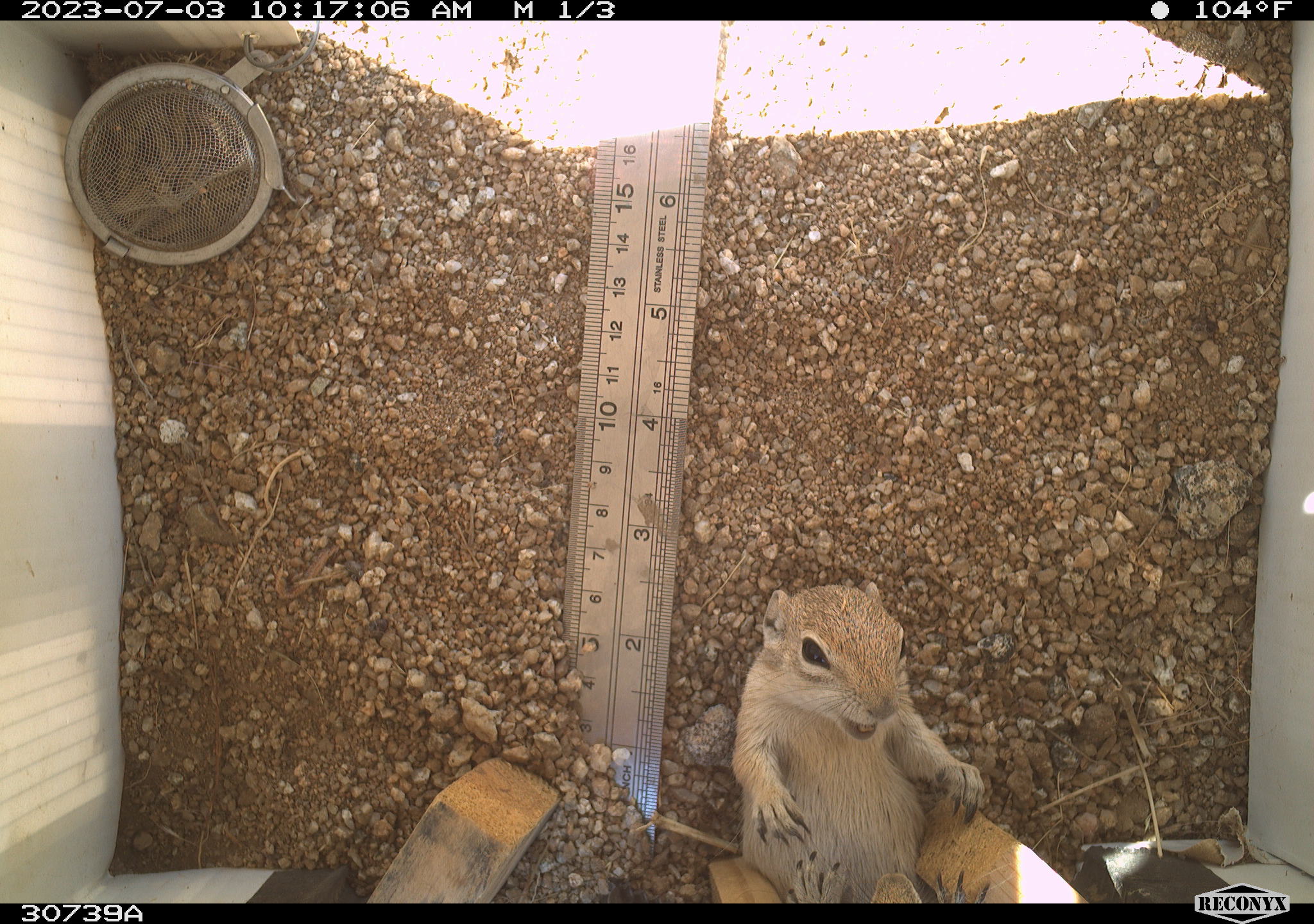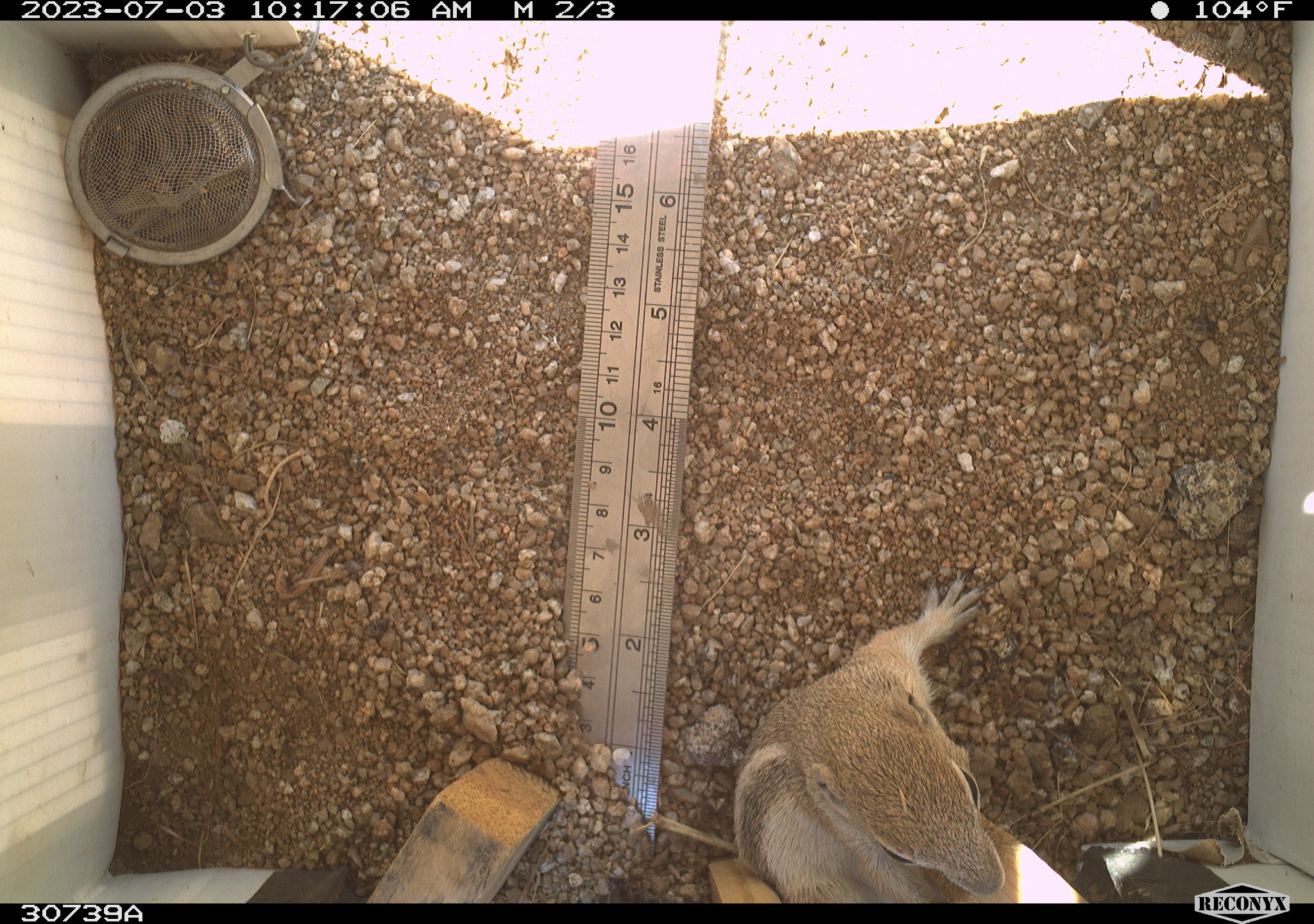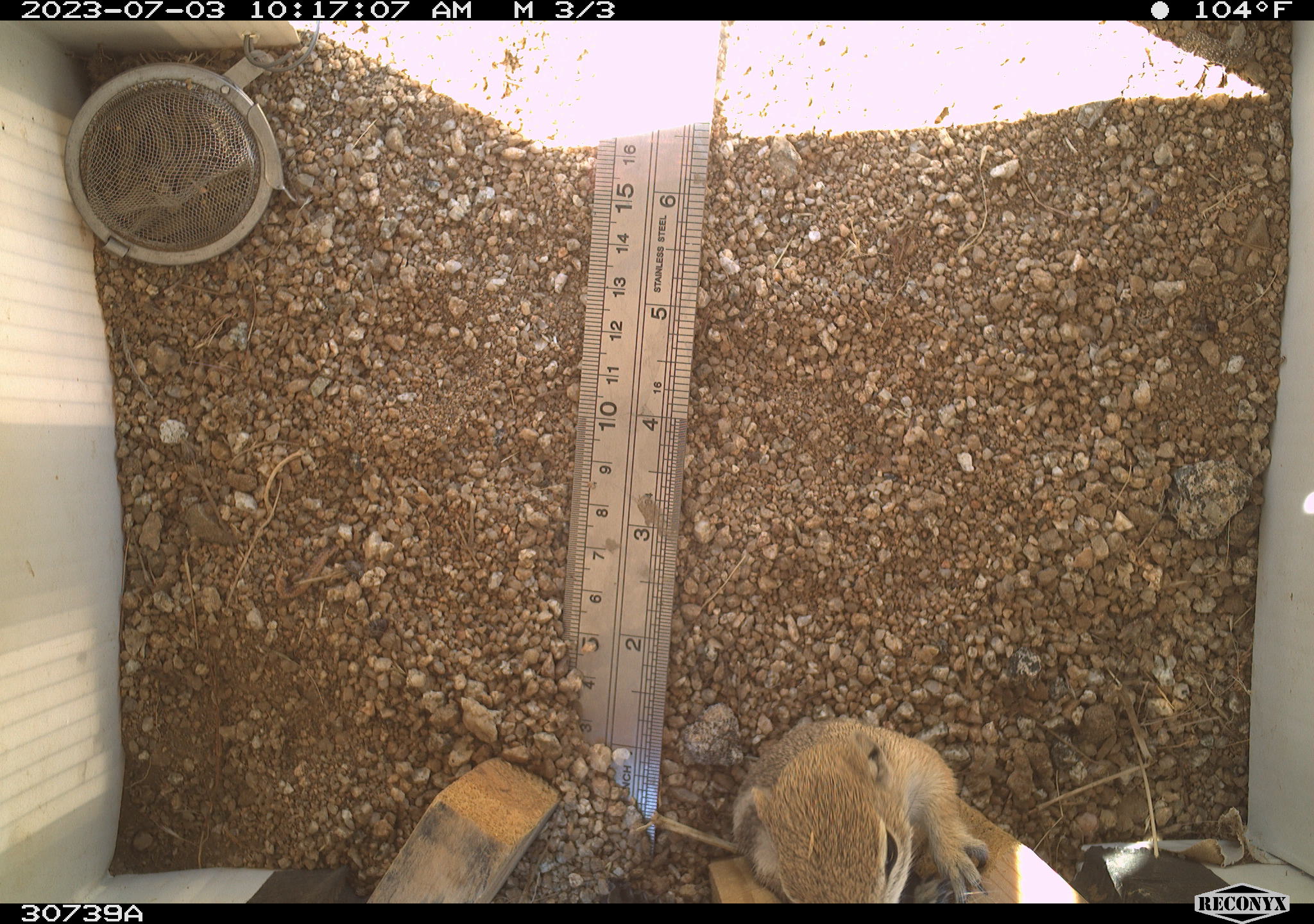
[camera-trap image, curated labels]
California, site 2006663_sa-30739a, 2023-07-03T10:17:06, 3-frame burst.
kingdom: Animalia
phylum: Chordata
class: Mammalia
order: Rodentia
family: Sciuridae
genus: Ammospermophilus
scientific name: Ammospermophilus leucurus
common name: white-tailed antelope squirrel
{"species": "white-tailed antelope squirrel (Ammospermophilus leucurus)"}